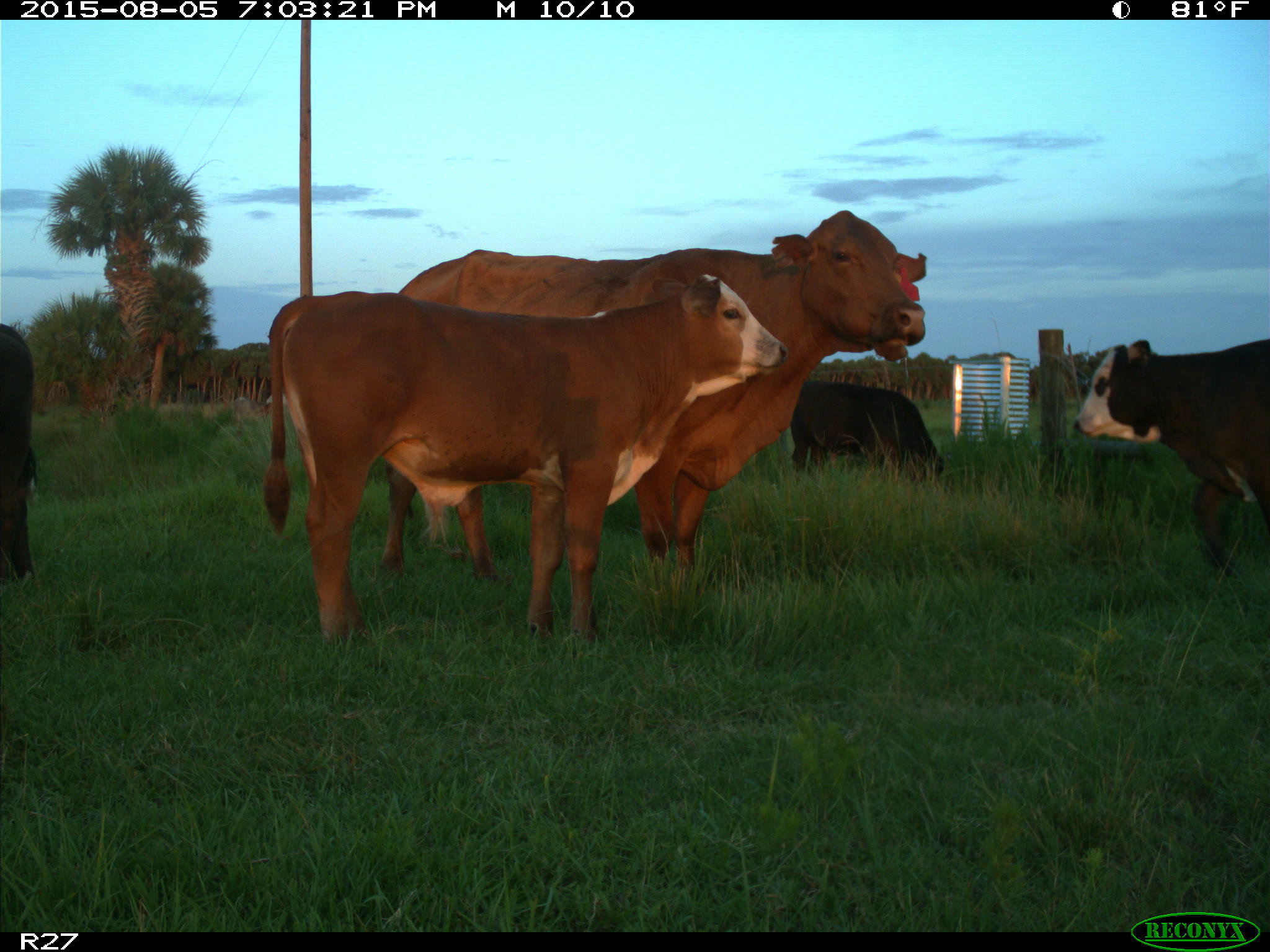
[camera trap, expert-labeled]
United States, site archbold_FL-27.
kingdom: Animalia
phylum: Chordata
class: Mammalia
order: Artiodactyla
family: Bovidae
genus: Bos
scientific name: Bos taurus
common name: domestic cow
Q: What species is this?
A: Bos taurus (domestic cow).